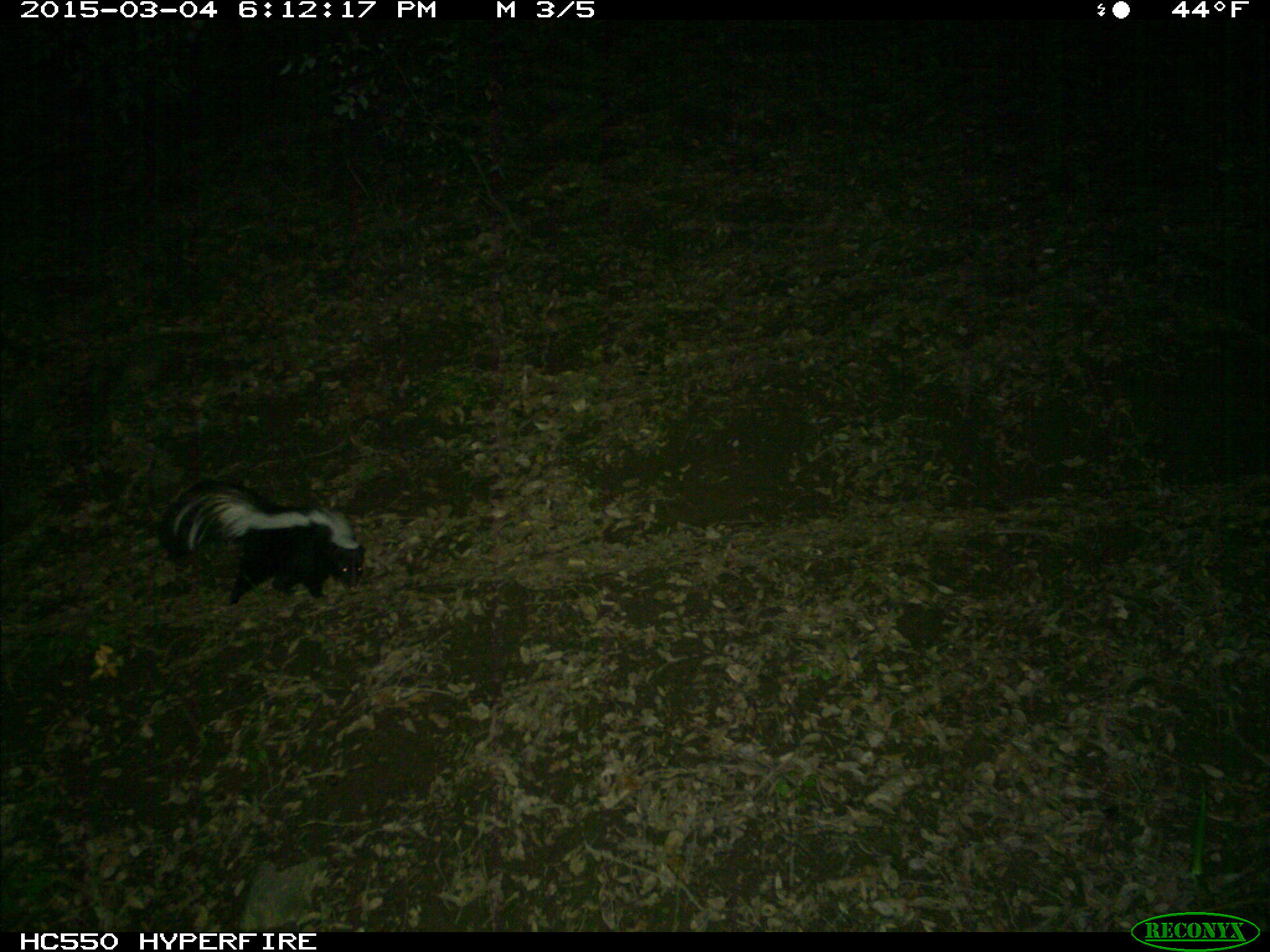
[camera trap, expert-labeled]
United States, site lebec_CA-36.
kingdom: Animalia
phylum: Chordata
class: Mammalia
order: Carnivora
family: Mephitidae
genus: Mephitis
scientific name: Mephitis mephitis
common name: striped skunk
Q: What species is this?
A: Mephitis mephitis (striped skunk).